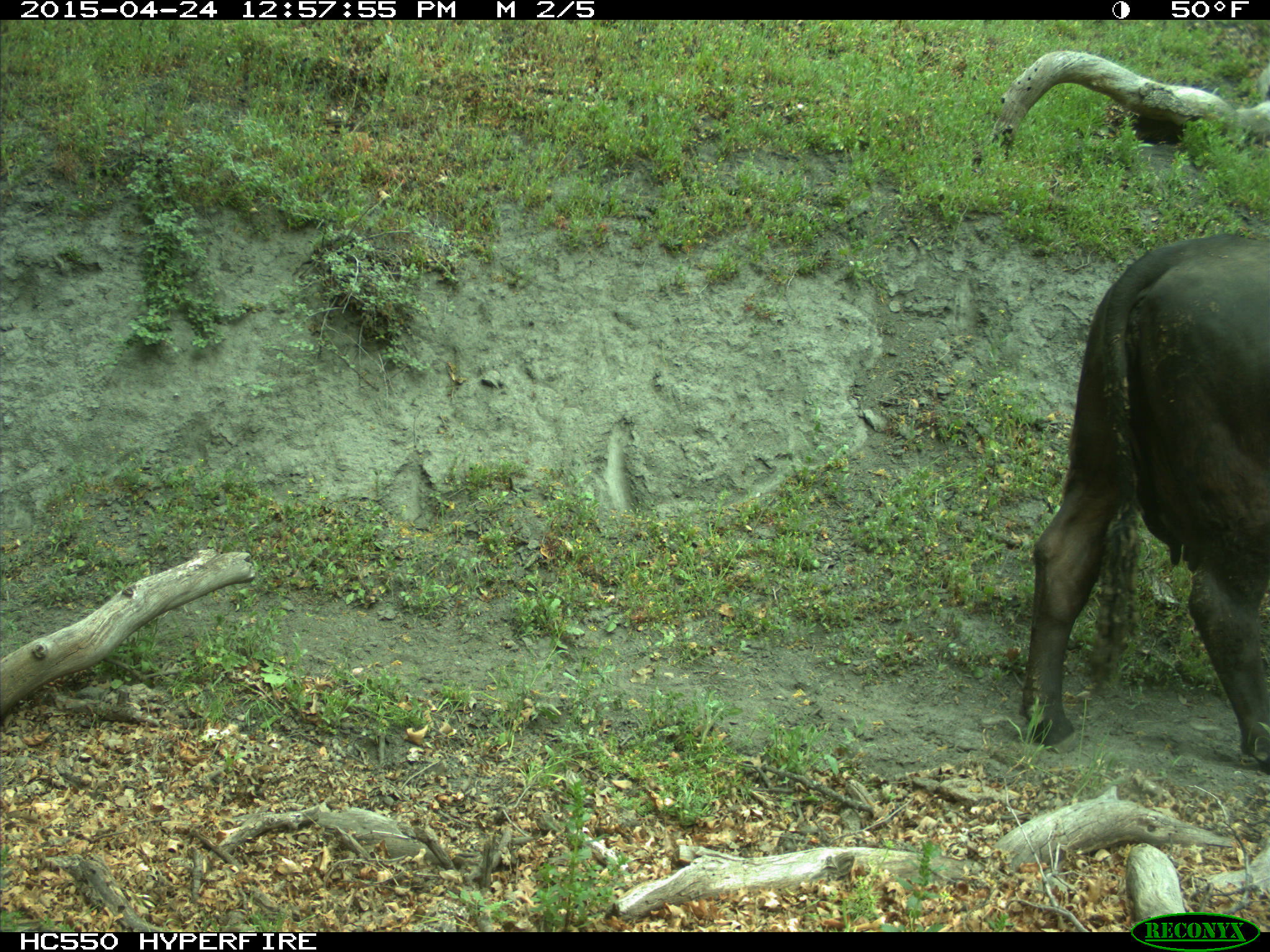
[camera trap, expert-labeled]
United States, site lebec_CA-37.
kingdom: Animalia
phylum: Chordata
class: Mammalia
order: Artiodactyla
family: Bovidae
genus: Bos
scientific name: Bos taurus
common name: domestic cow